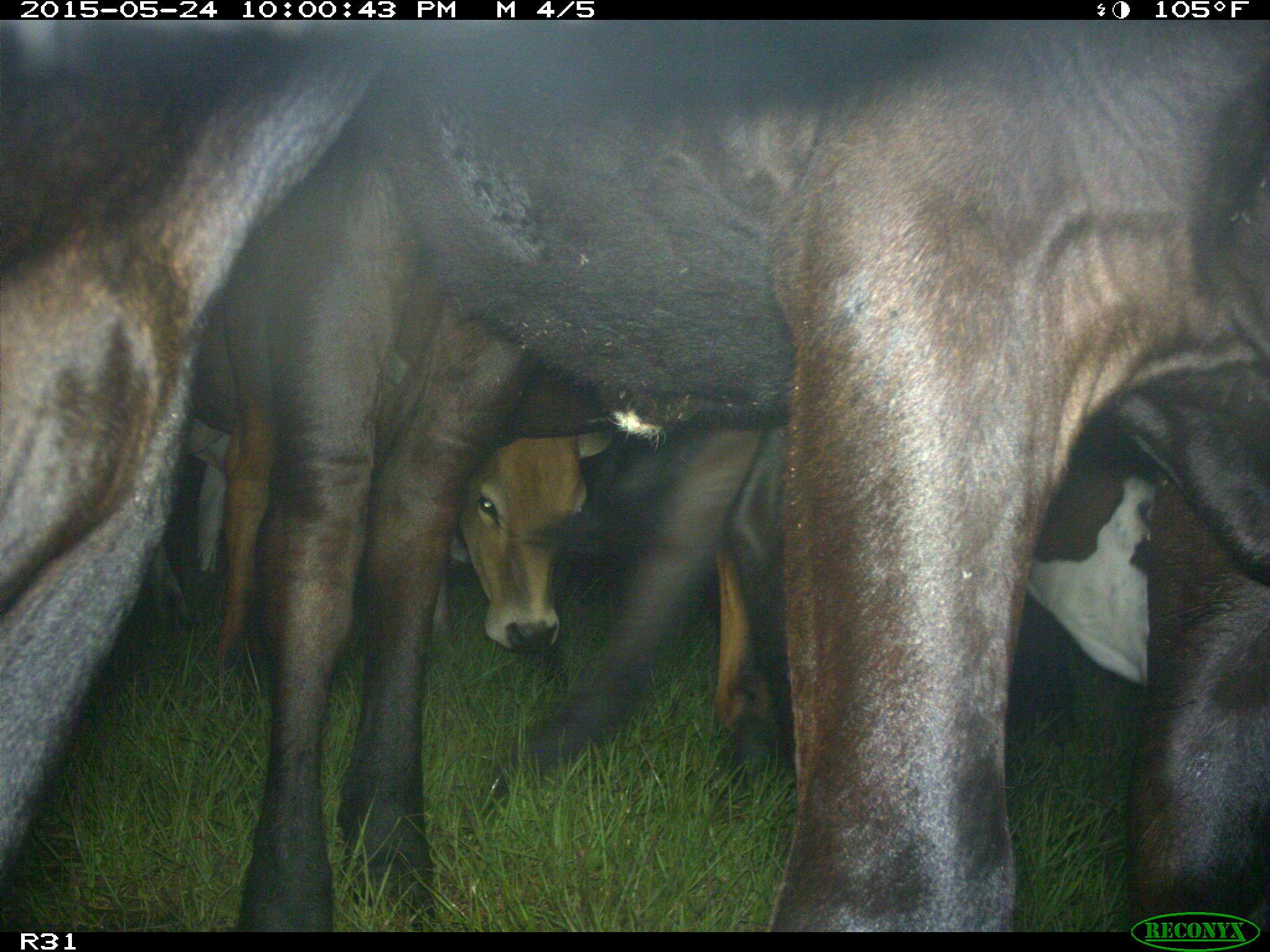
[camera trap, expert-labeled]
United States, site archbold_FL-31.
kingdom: Animalia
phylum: Chordata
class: Mammalia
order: Artiodactyla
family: Bovidae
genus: Bos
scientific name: Bos taurus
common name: domestic cow